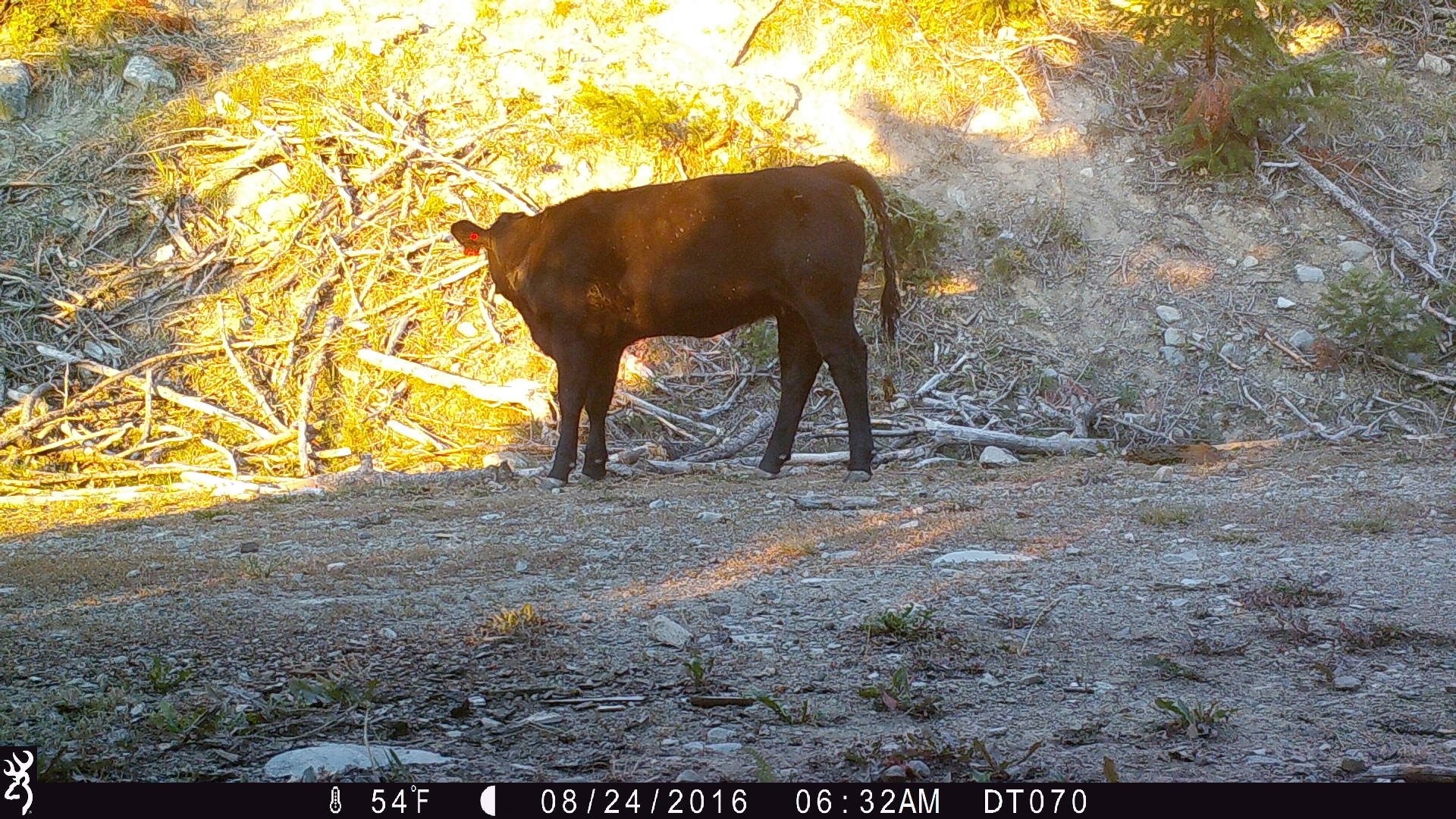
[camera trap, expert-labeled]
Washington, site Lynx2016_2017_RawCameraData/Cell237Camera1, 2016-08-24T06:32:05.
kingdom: Animalia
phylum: Chordata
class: Mammalia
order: Artiodactyla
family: Bovidae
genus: Bos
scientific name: Bos taurus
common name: domestic cattle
Domestic cattle (Bos taurus). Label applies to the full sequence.